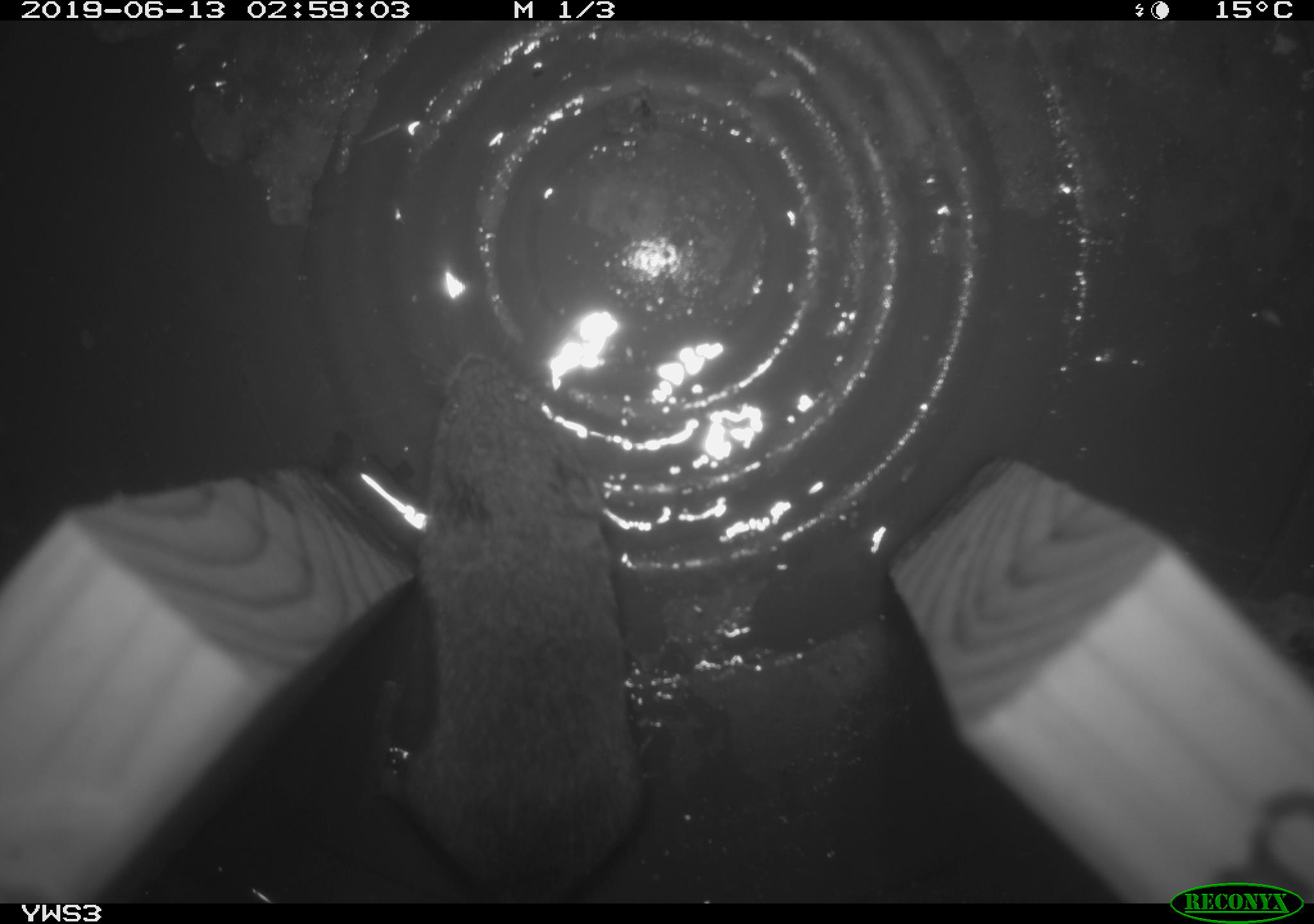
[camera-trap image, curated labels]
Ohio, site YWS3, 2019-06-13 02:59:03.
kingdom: Animalia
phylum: Chordata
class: Mammalia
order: Rodentia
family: Cricetidae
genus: Microtus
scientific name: Microtus pennsylvanicus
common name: meadow vole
Meadow vole (Microtus pennsylvanicus).